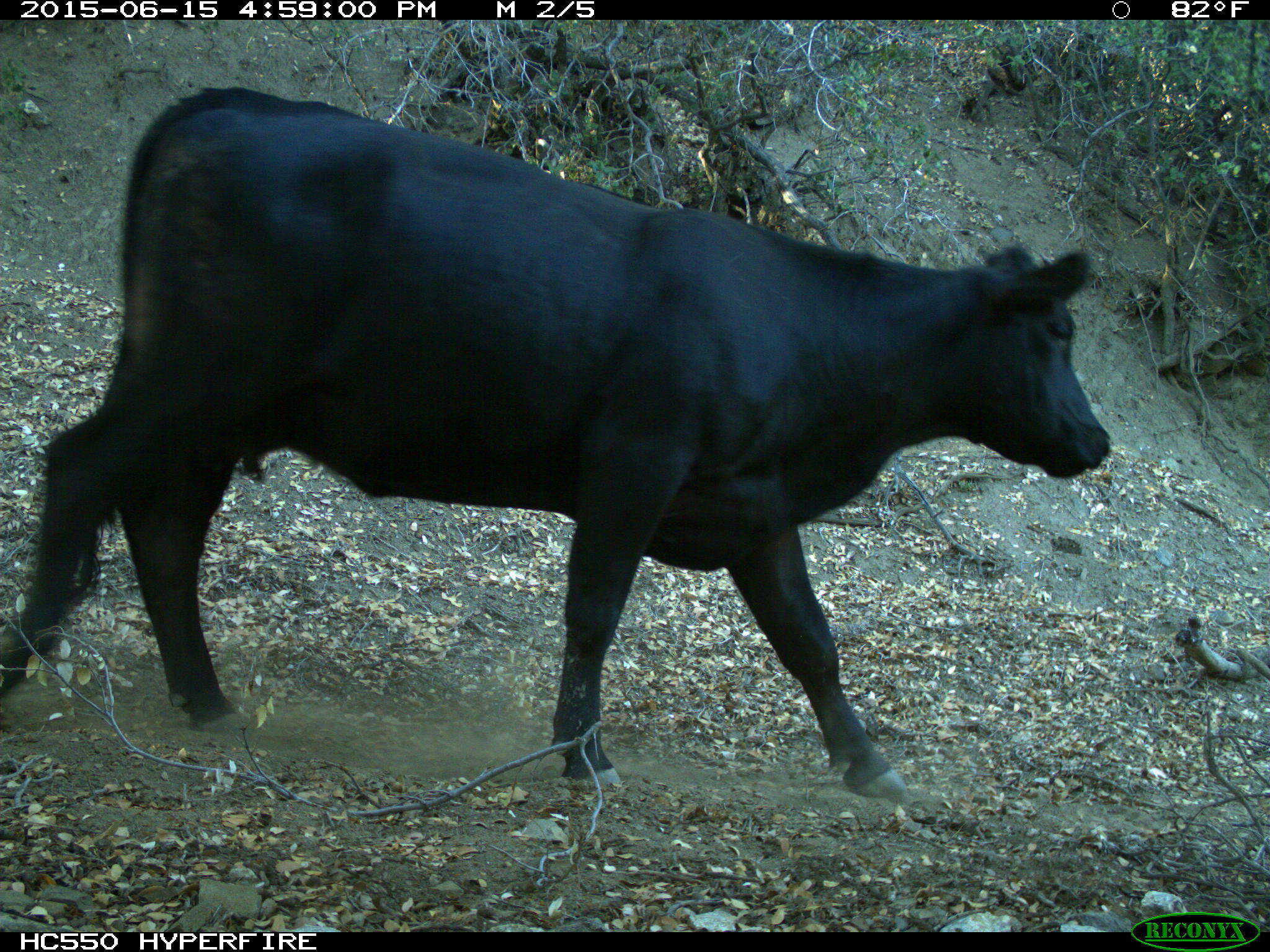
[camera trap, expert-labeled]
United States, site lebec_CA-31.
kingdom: Animalia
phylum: Chordata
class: Mammalia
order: Artiodactyla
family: Bovidae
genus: Bos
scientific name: Bos taurus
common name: domestic cow